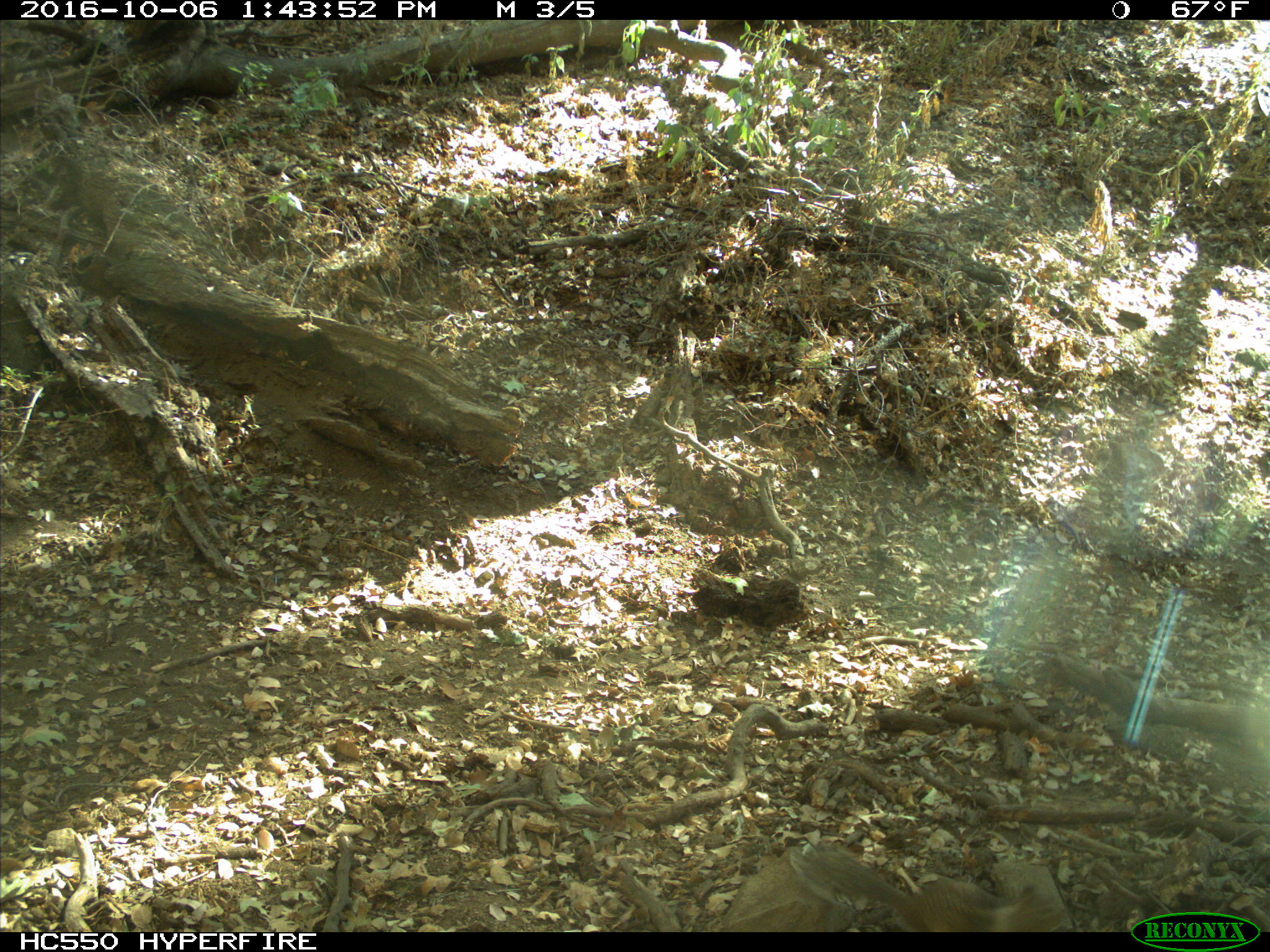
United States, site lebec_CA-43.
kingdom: Animalia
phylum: Chordata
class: Mammalia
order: Rodentia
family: Sciuridae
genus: Otospermophilus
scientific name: Otospermophilus beecheyi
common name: california ground squirrel